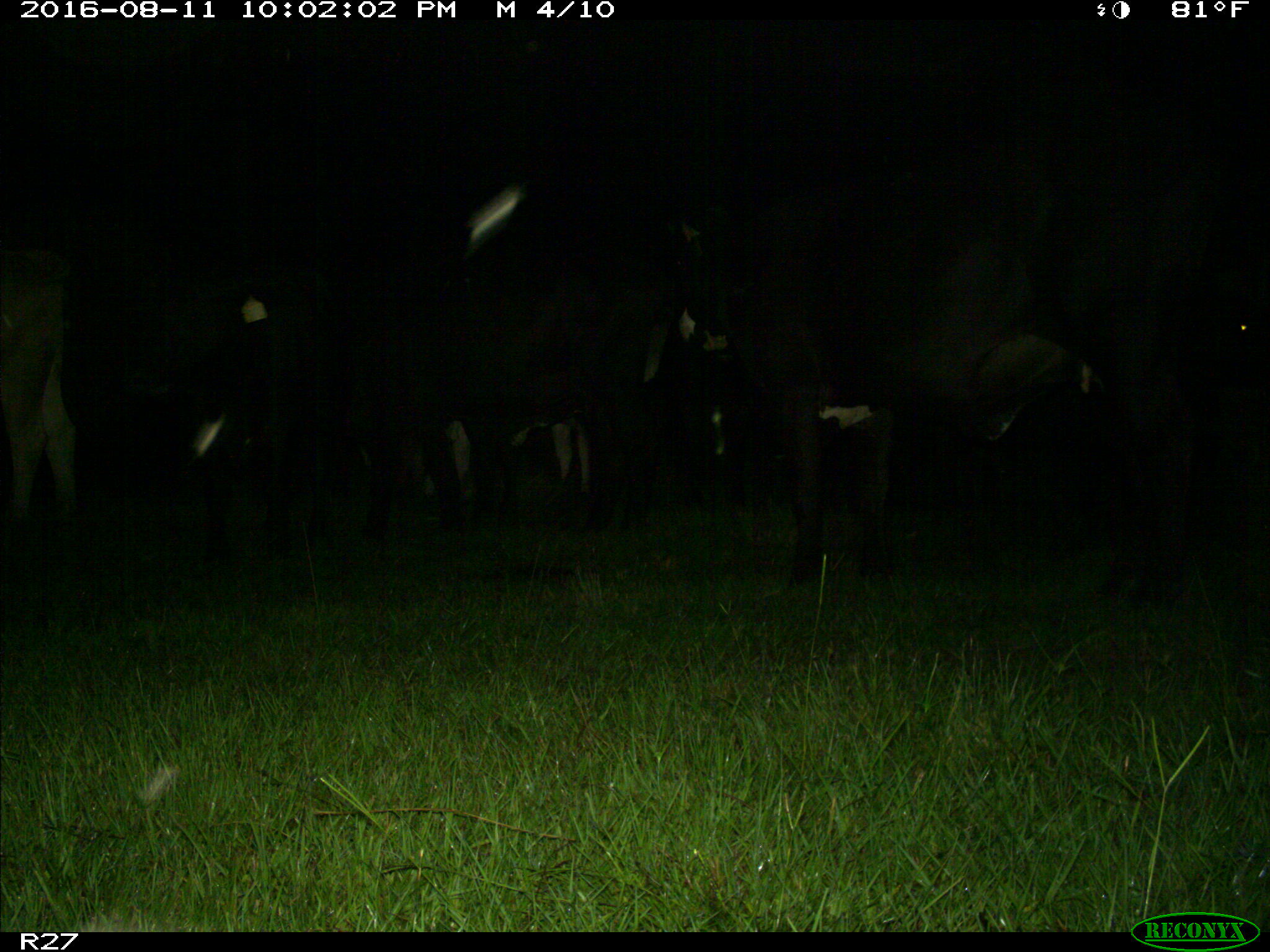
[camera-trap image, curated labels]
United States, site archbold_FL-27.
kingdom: Animalia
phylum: Chordata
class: Mammalia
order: Artiodactyla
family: Bovidae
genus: Bos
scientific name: Bos taurus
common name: domestic cow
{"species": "Bos taurus (domestic cow)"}